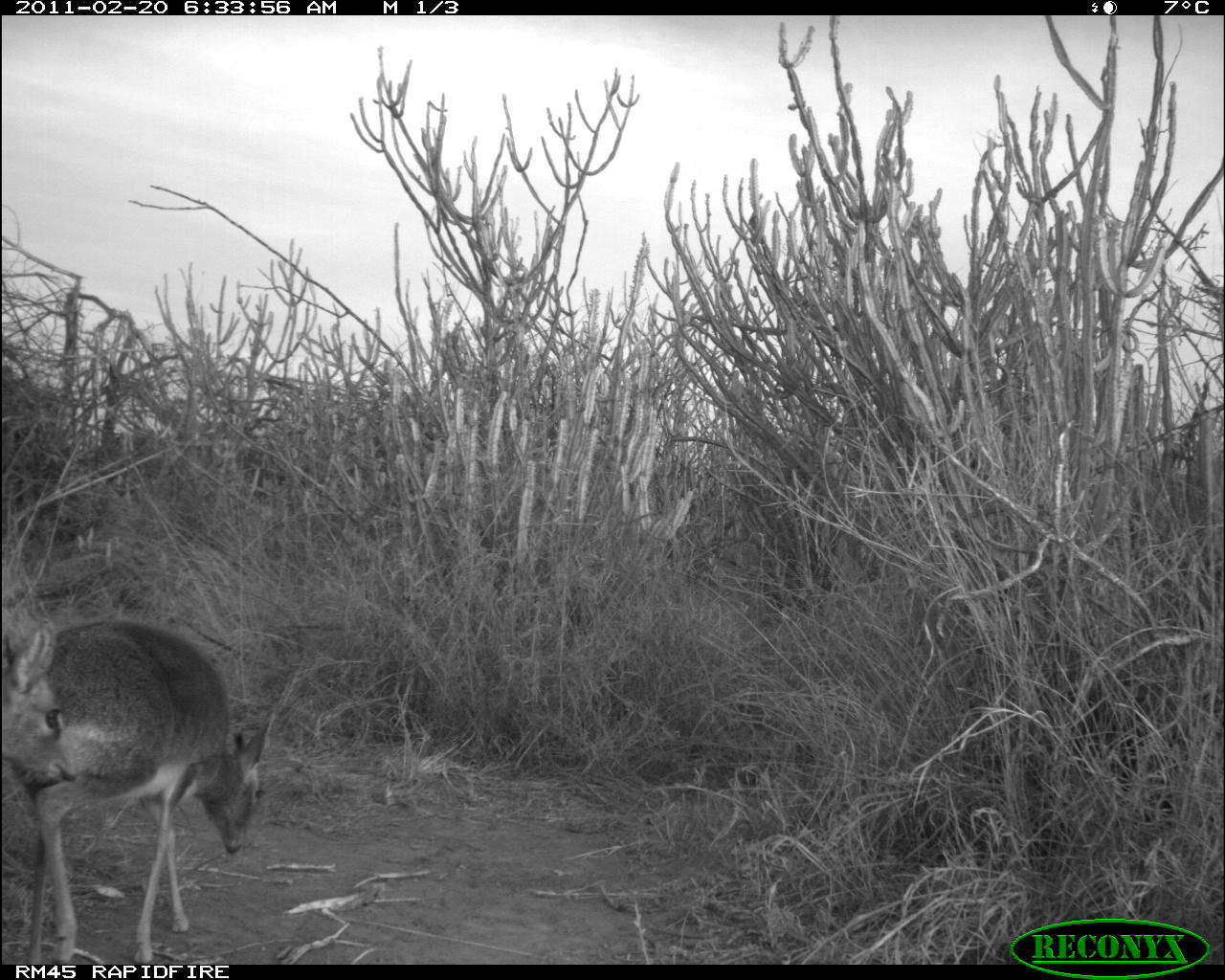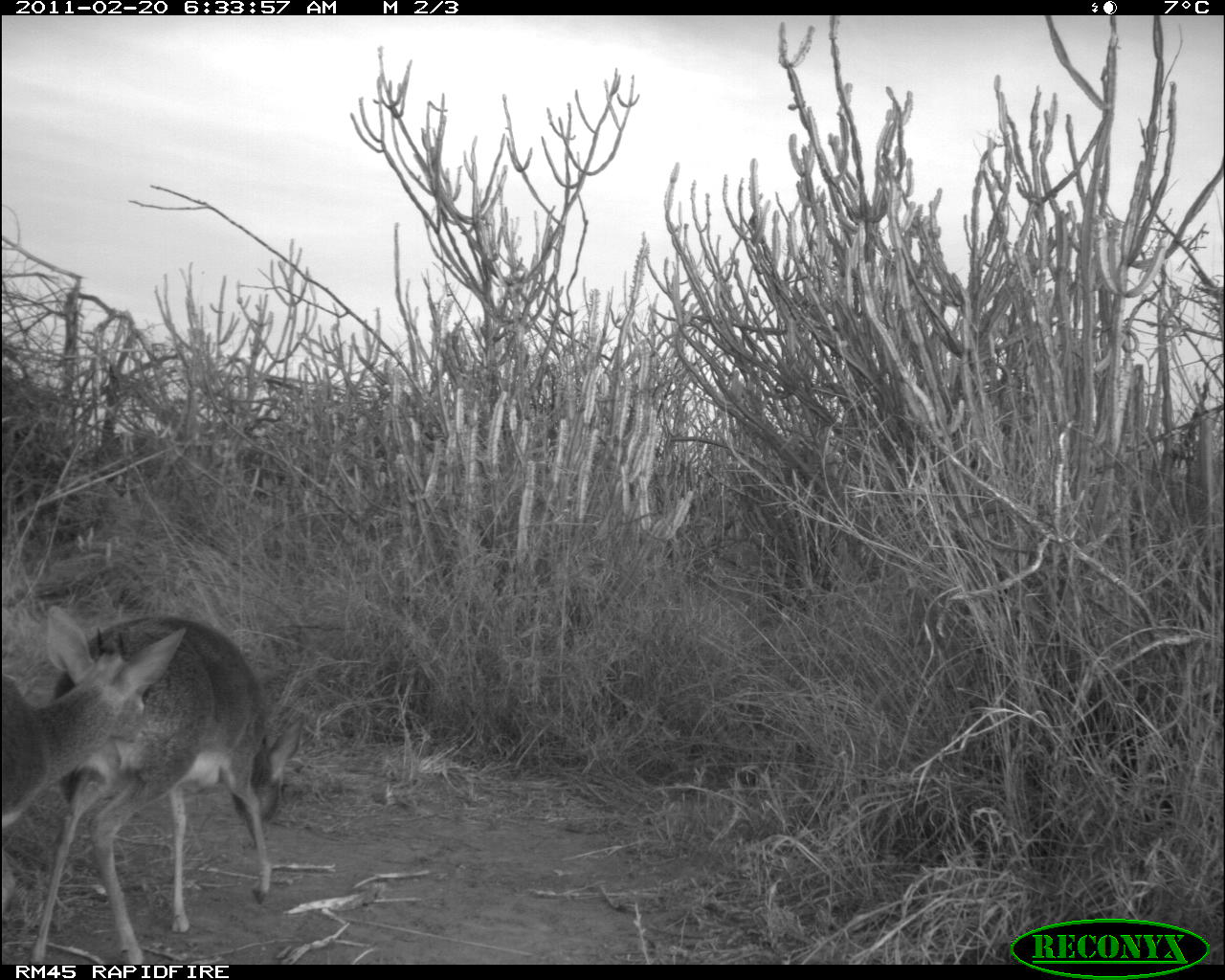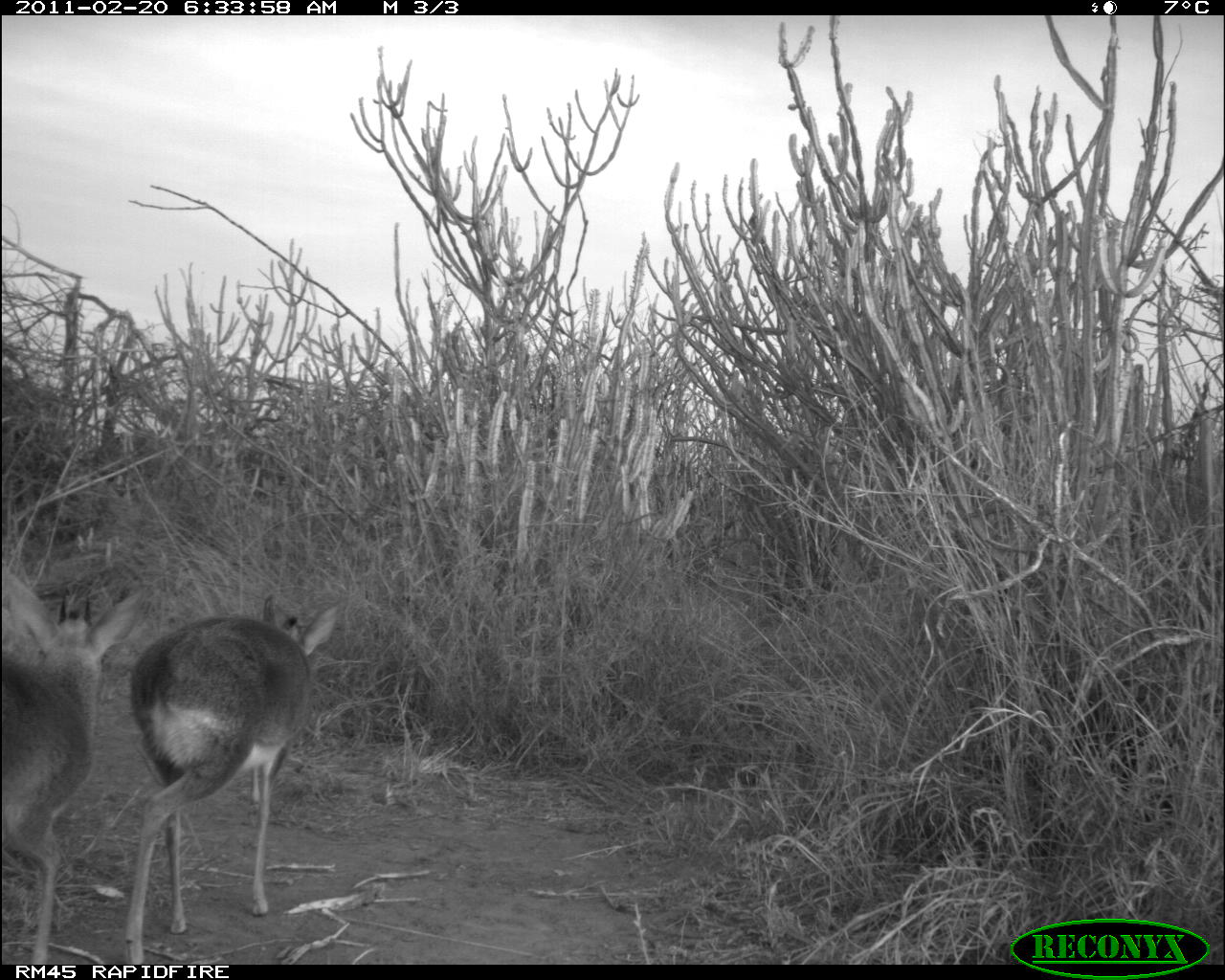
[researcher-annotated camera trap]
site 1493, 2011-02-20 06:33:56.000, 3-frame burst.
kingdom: Animalia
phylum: Chordata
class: Mammalia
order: Artiodactyla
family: Bovidae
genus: Madoqua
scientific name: Madoqua guentheri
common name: günther's dik-dik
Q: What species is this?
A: Madoqua guentheri (günther's dik-dik).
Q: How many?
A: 2.